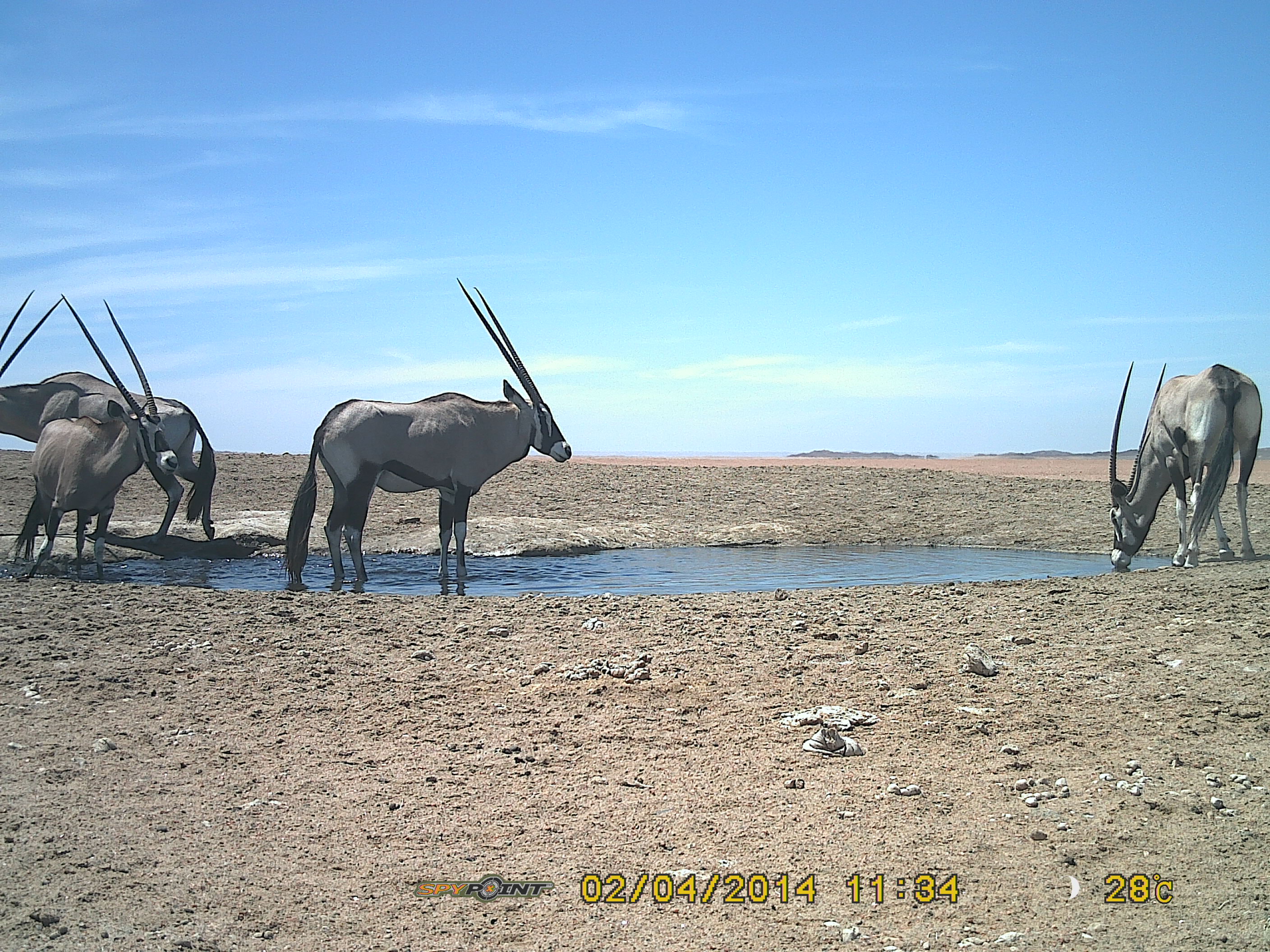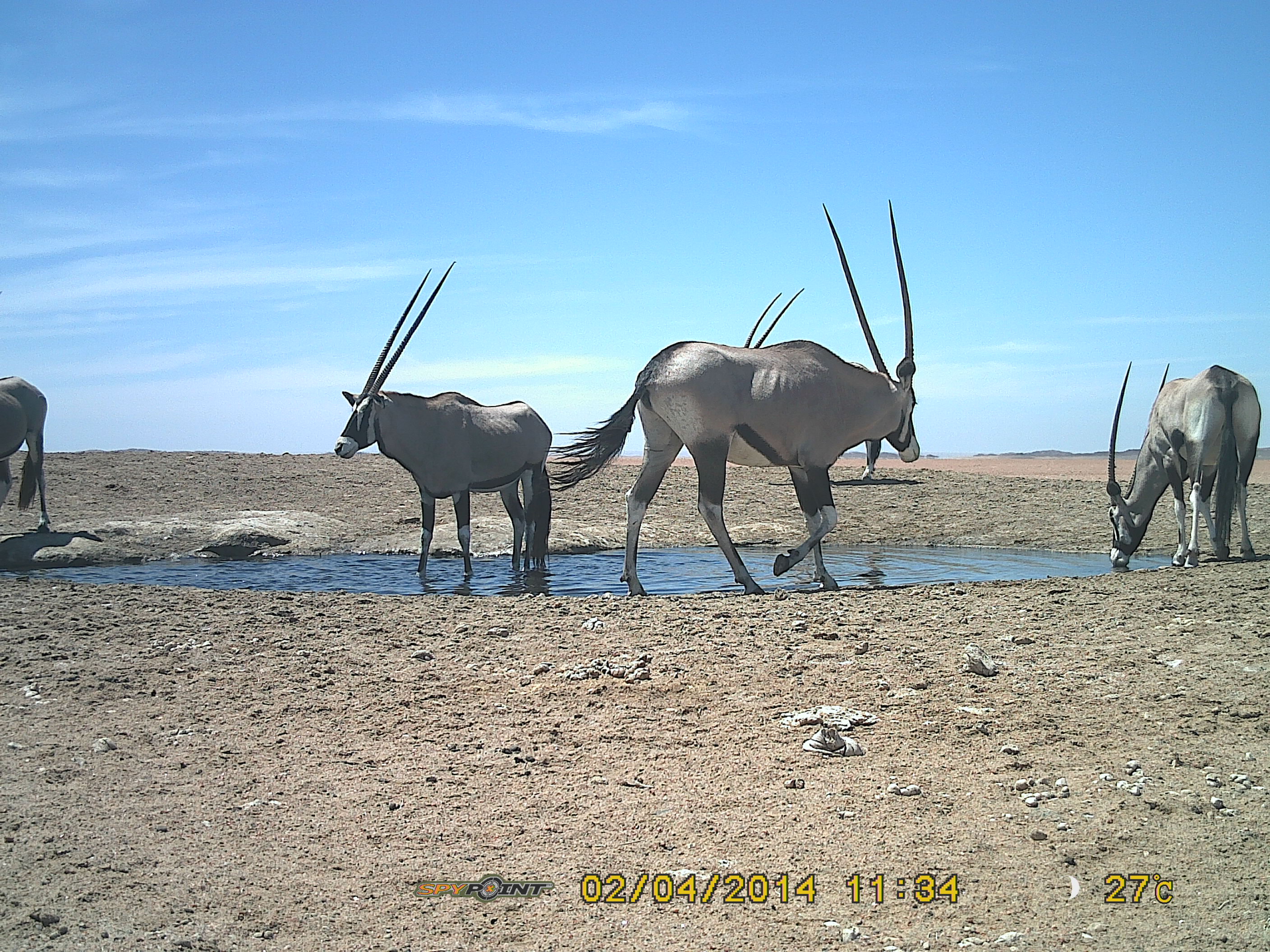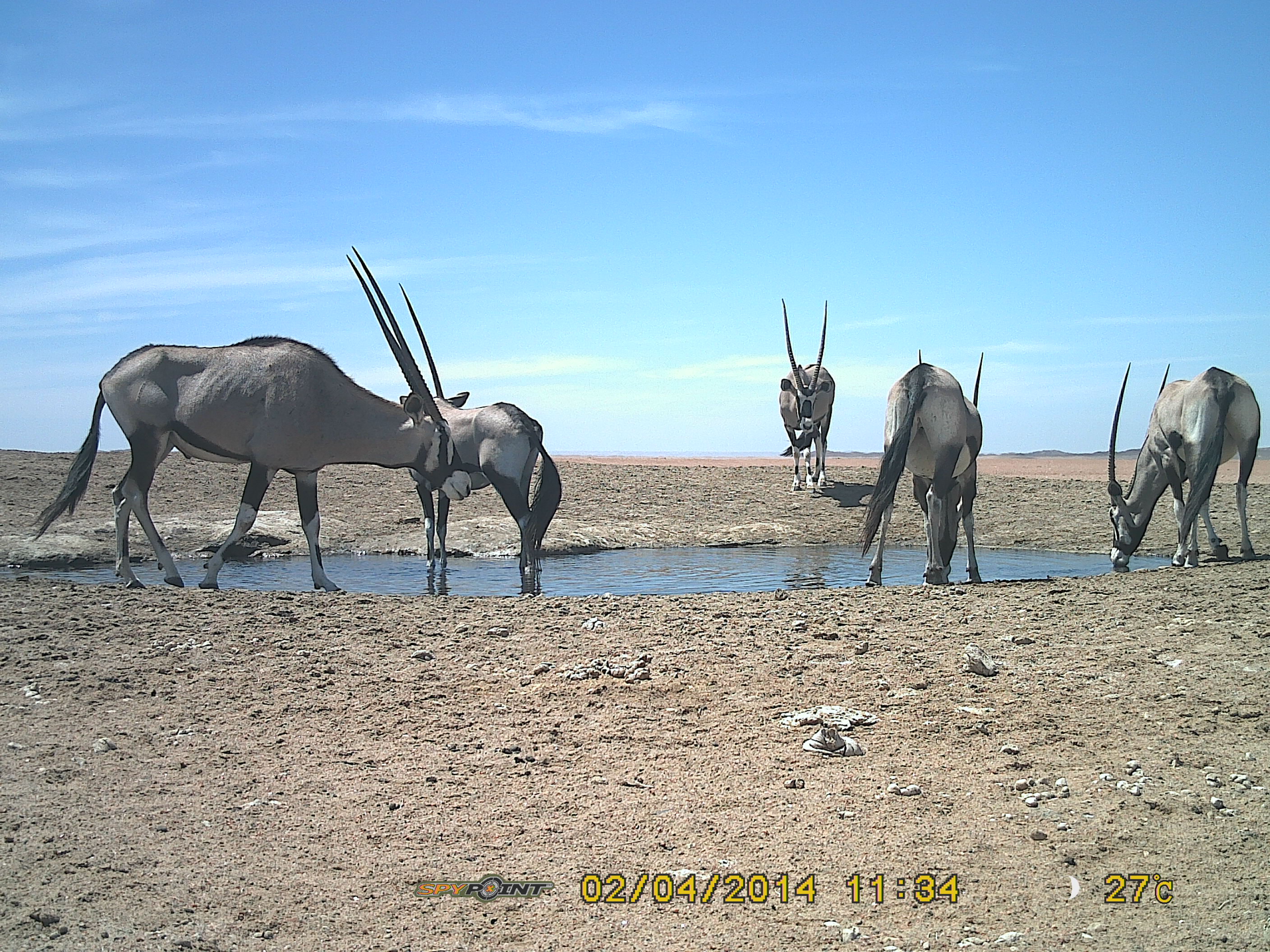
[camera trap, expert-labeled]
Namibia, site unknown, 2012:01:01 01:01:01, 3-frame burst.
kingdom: Animalia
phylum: Chordata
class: Mammalia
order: Artiodactyla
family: Bovidae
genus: Oryx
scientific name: Oryx gazella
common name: gemsbok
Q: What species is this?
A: Oryx gazella (gemsbok).